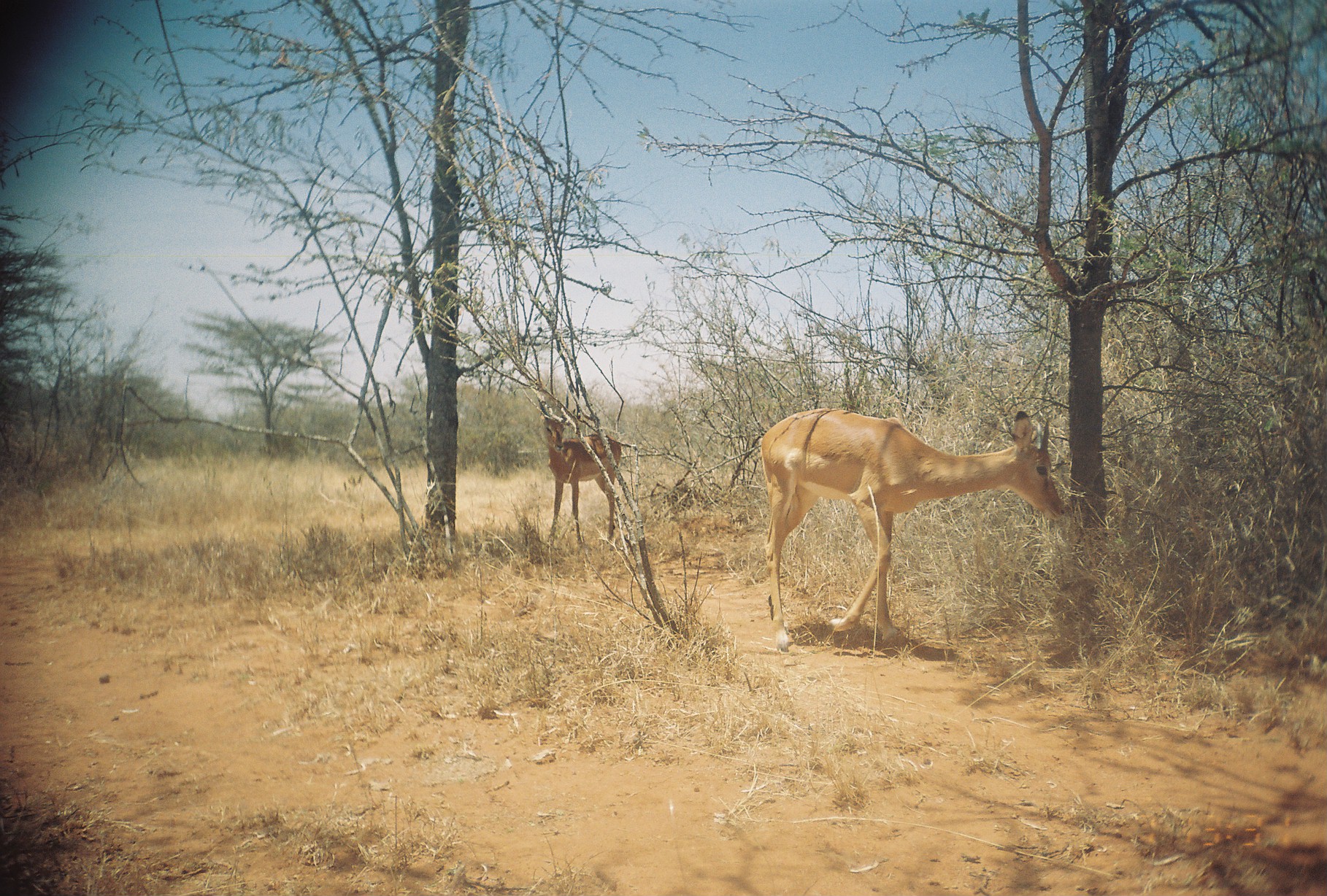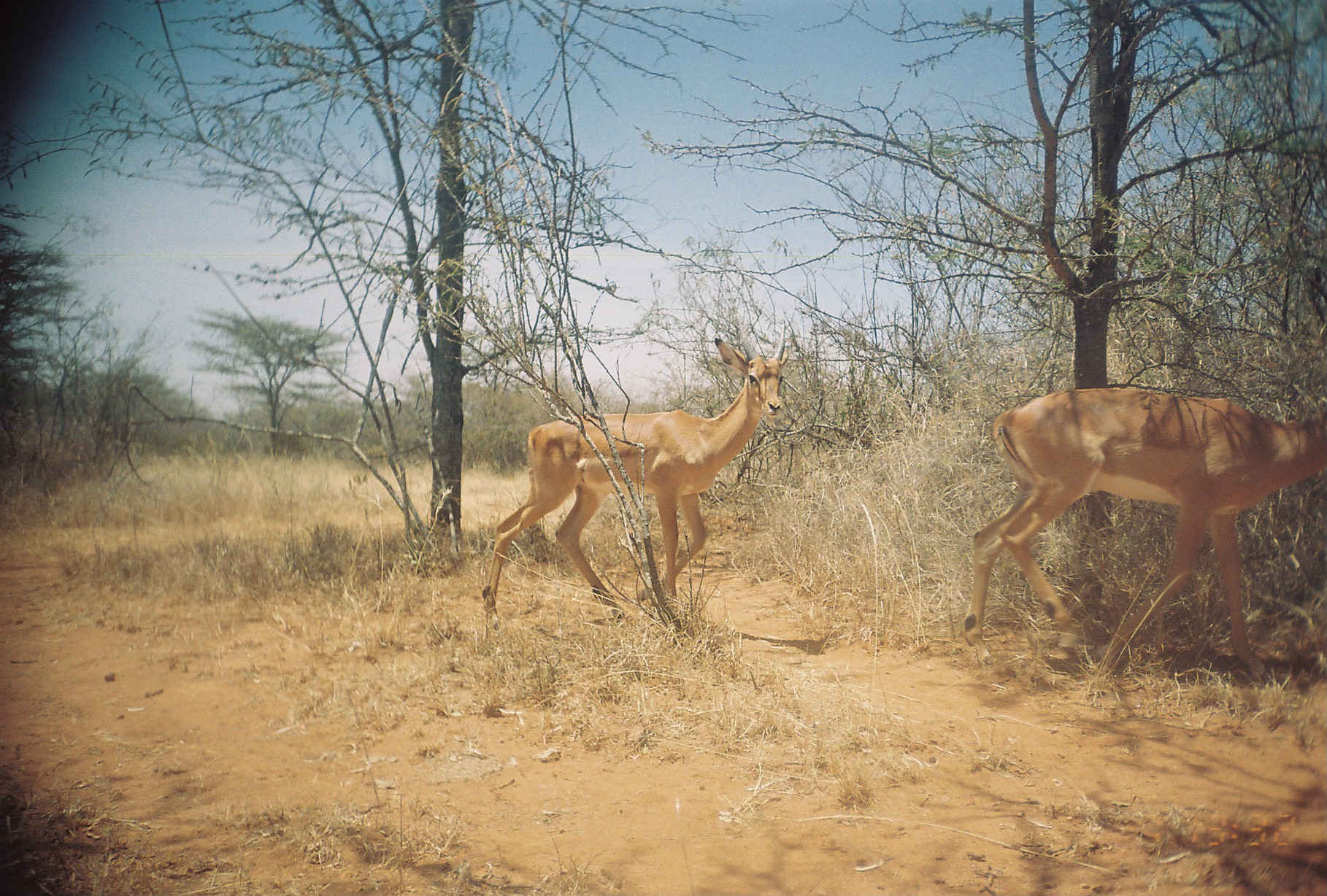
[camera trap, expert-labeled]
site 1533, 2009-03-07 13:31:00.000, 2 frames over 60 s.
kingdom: Animalia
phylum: Chordata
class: Mammalia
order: Artiodactyla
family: Bovidae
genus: Aepyceros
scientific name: Aepyceros melampus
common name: impala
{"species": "Aepyceros melampus (impala)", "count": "2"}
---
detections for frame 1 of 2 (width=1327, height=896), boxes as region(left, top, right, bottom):
aepyceros melampus: region(758, 407, 1066, 653); region(534, 387, 623, 550)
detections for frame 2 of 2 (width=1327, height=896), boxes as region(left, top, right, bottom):
aepyceros melampus: region(962, 386, 1327, 686); region(482, 305, 791, 632)